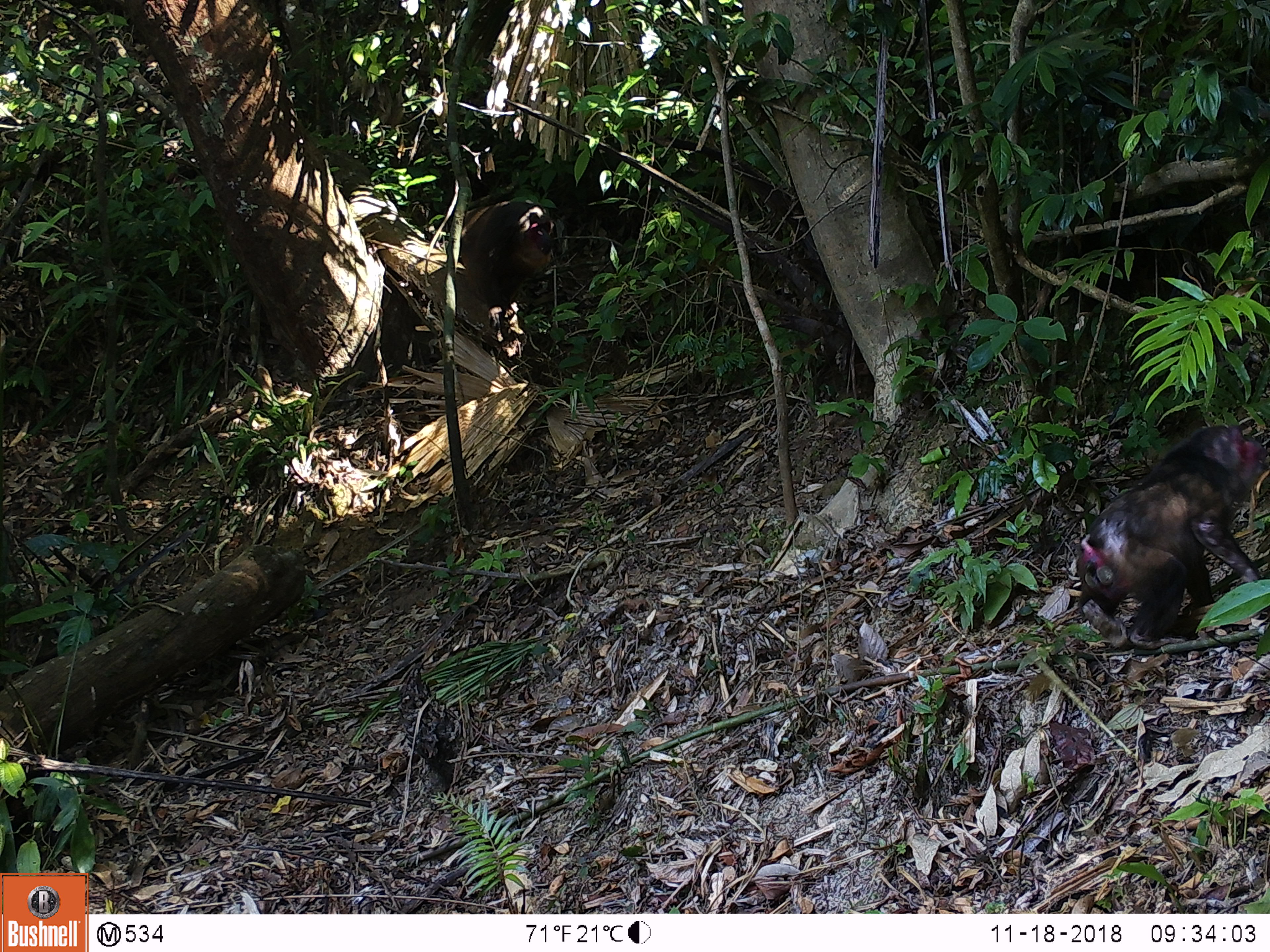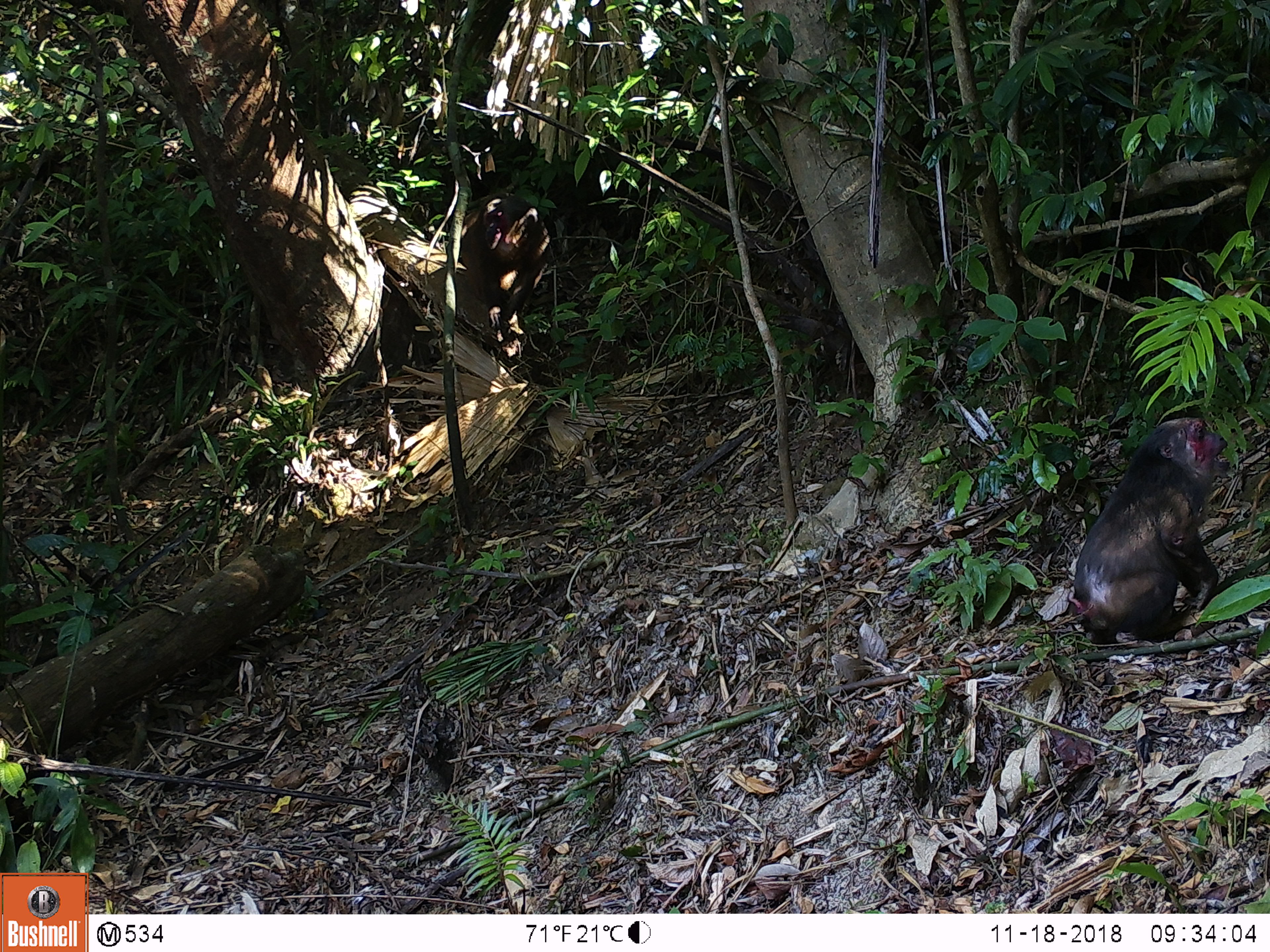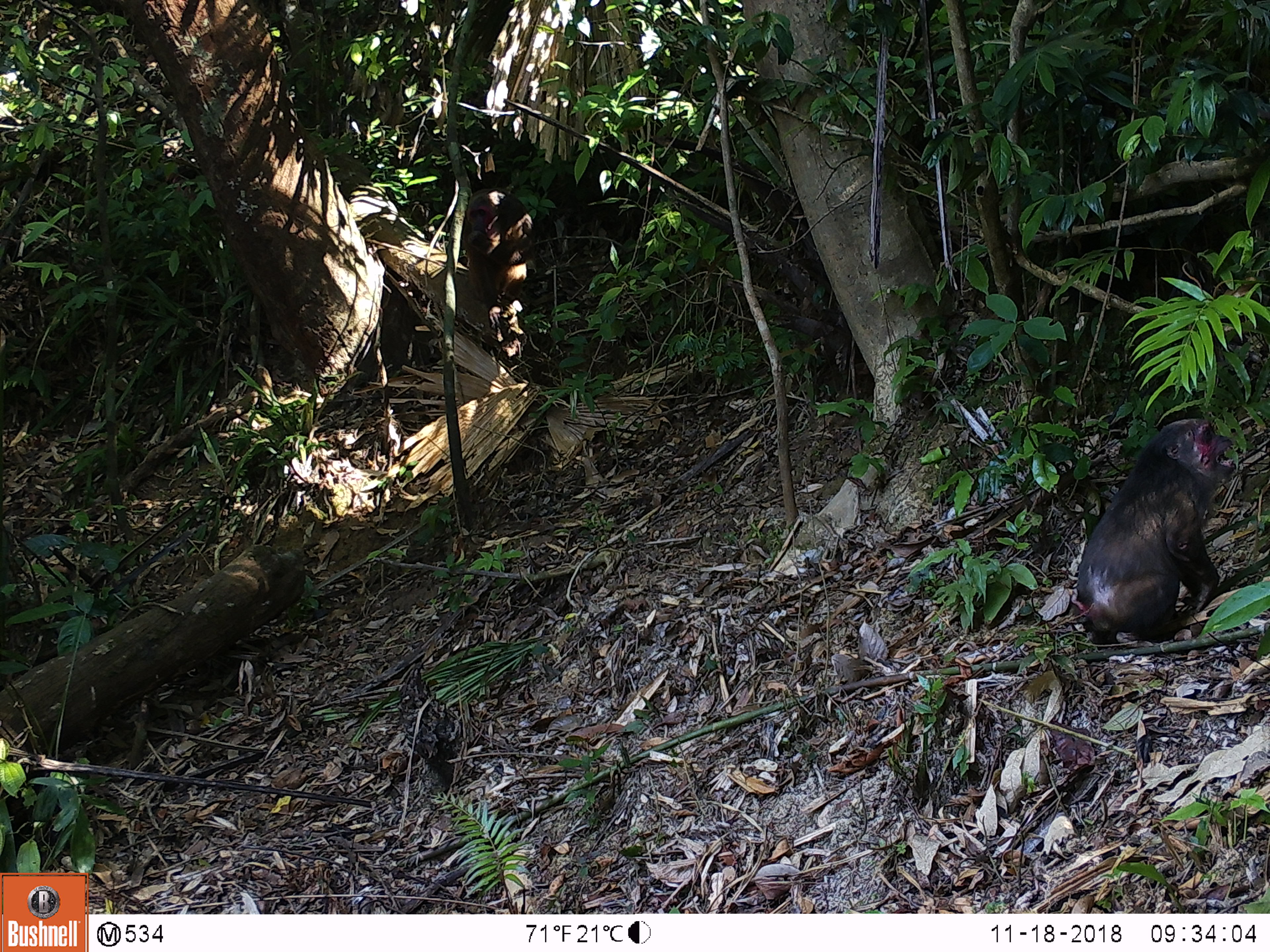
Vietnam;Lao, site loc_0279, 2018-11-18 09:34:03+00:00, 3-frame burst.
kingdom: Animalia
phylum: Chordata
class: Mammalia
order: Primates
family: Cercopithecidae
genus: Macaca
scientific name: Macaca arctoides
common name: stump-tailed macaque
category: stump tailed macaque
Stump tailed macaque (stump-tailed macaque) (Macaca arctoides). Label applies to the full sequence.